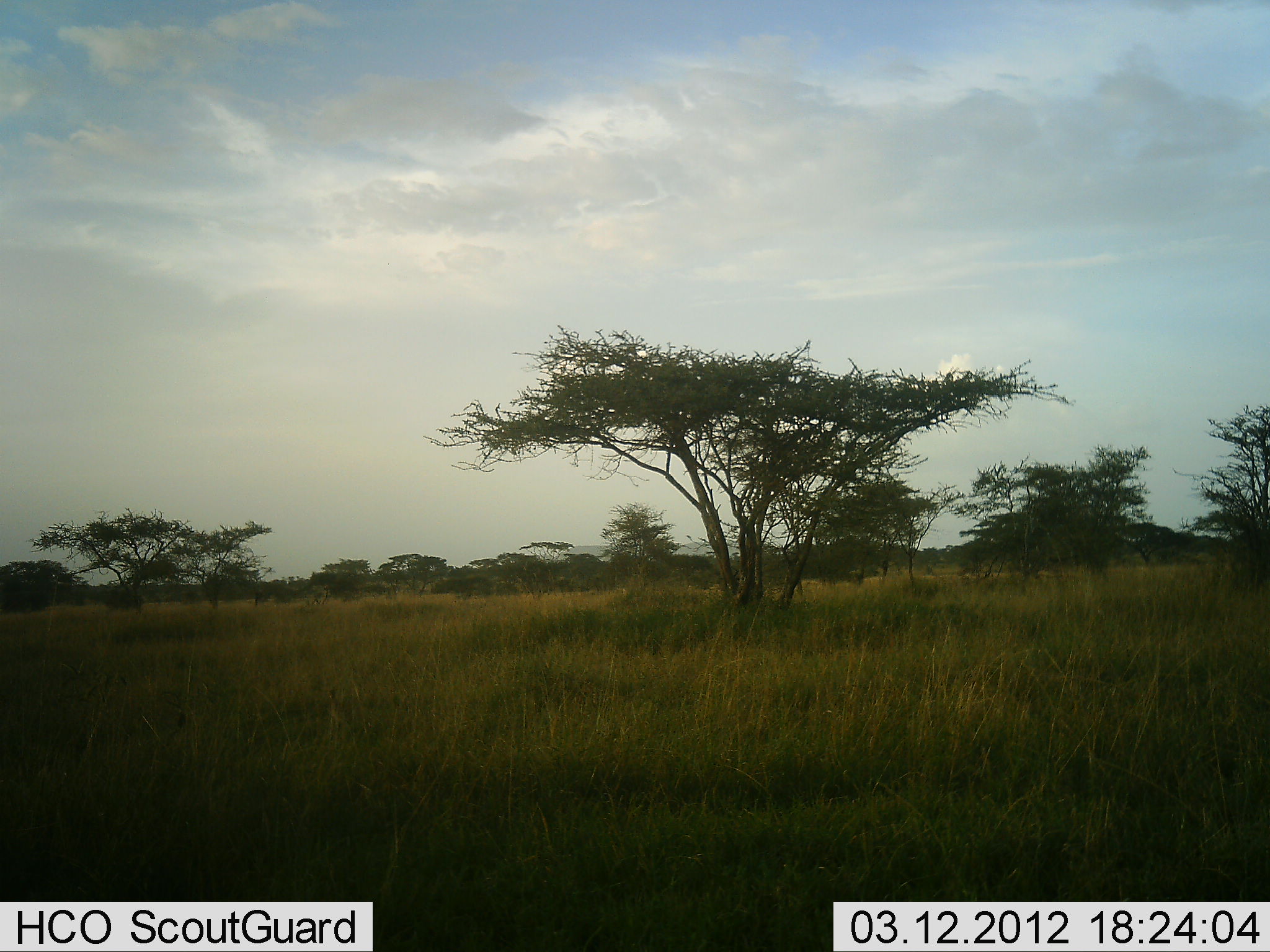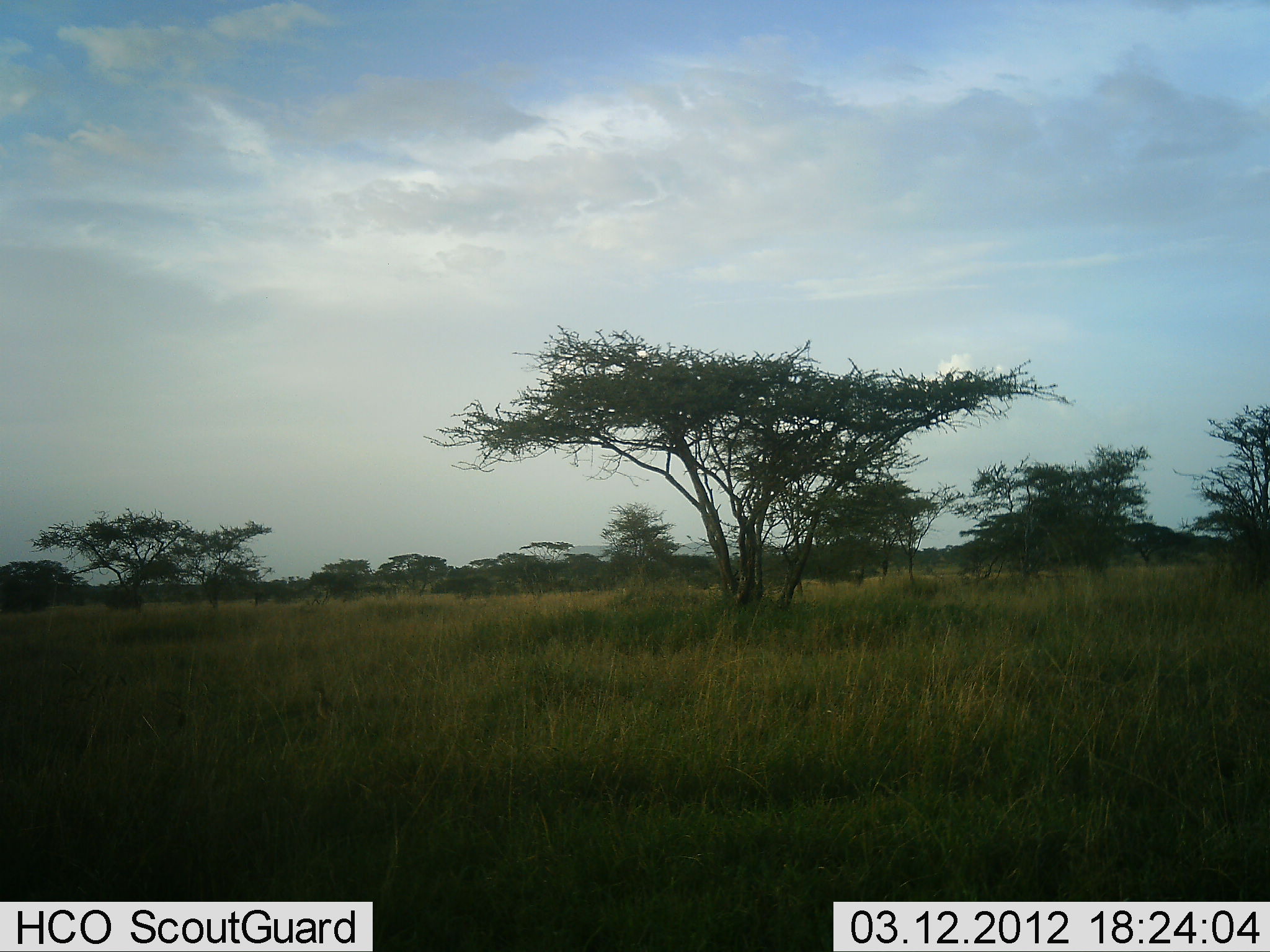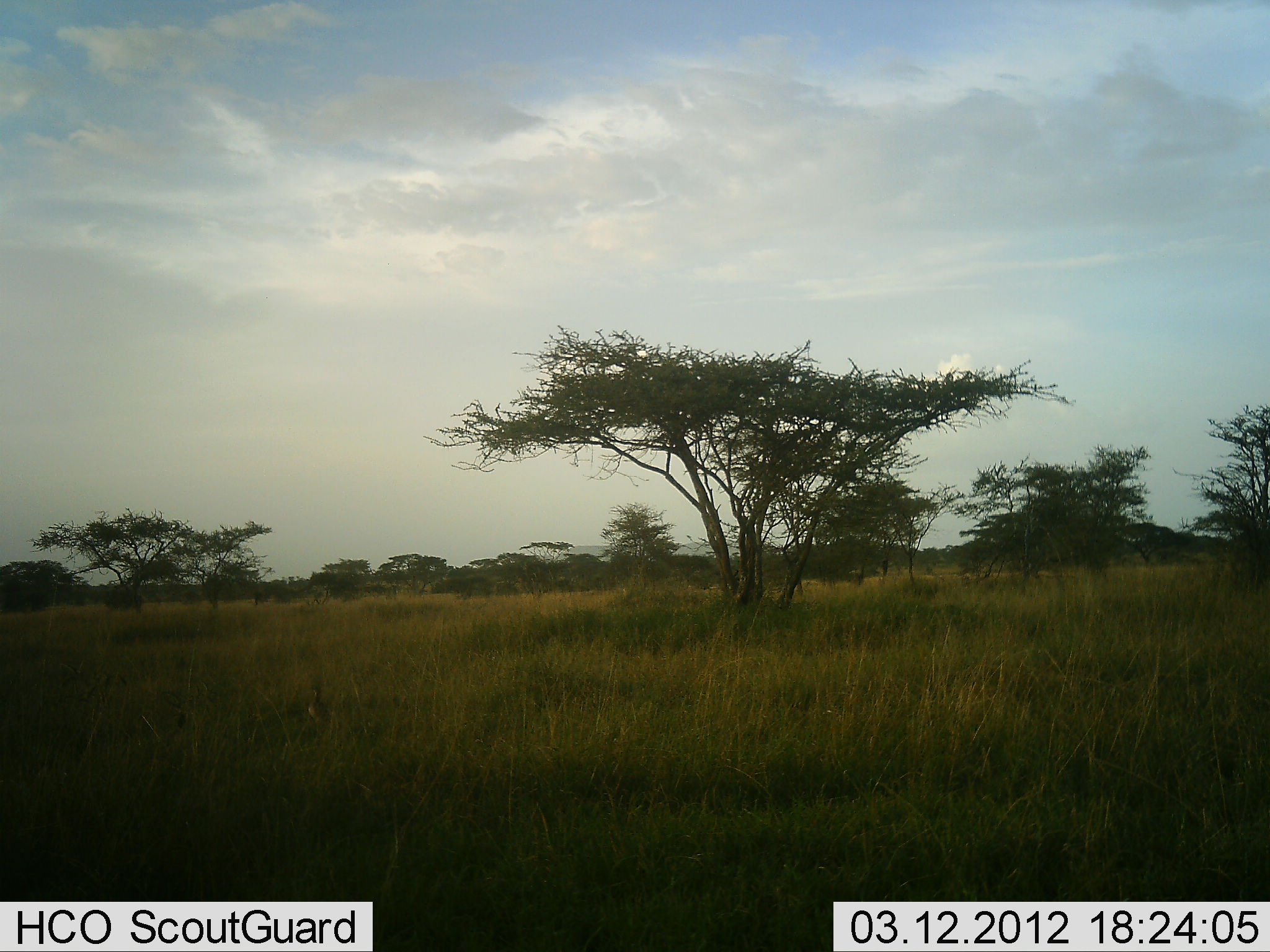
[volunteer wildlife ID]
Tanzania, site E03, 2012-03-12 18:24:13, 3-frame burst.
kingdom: Animalia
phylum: Chordata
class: Aves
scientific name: Aves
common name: bird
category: otherbird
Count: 1.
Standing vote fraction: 11%.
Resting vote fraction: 0%.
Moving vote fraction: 89%.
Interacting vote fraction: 0%.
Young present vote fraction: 0%.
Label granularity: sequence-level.